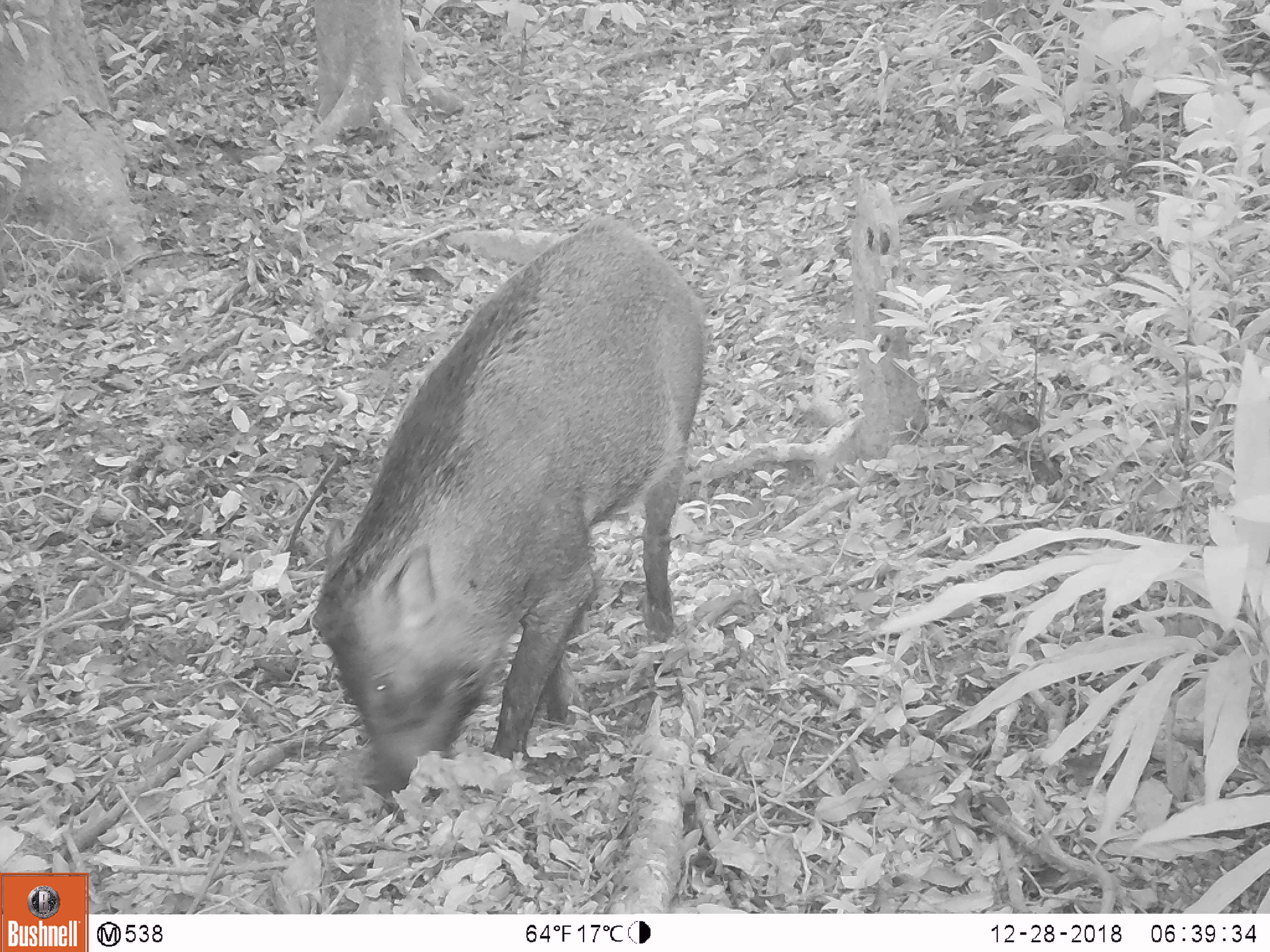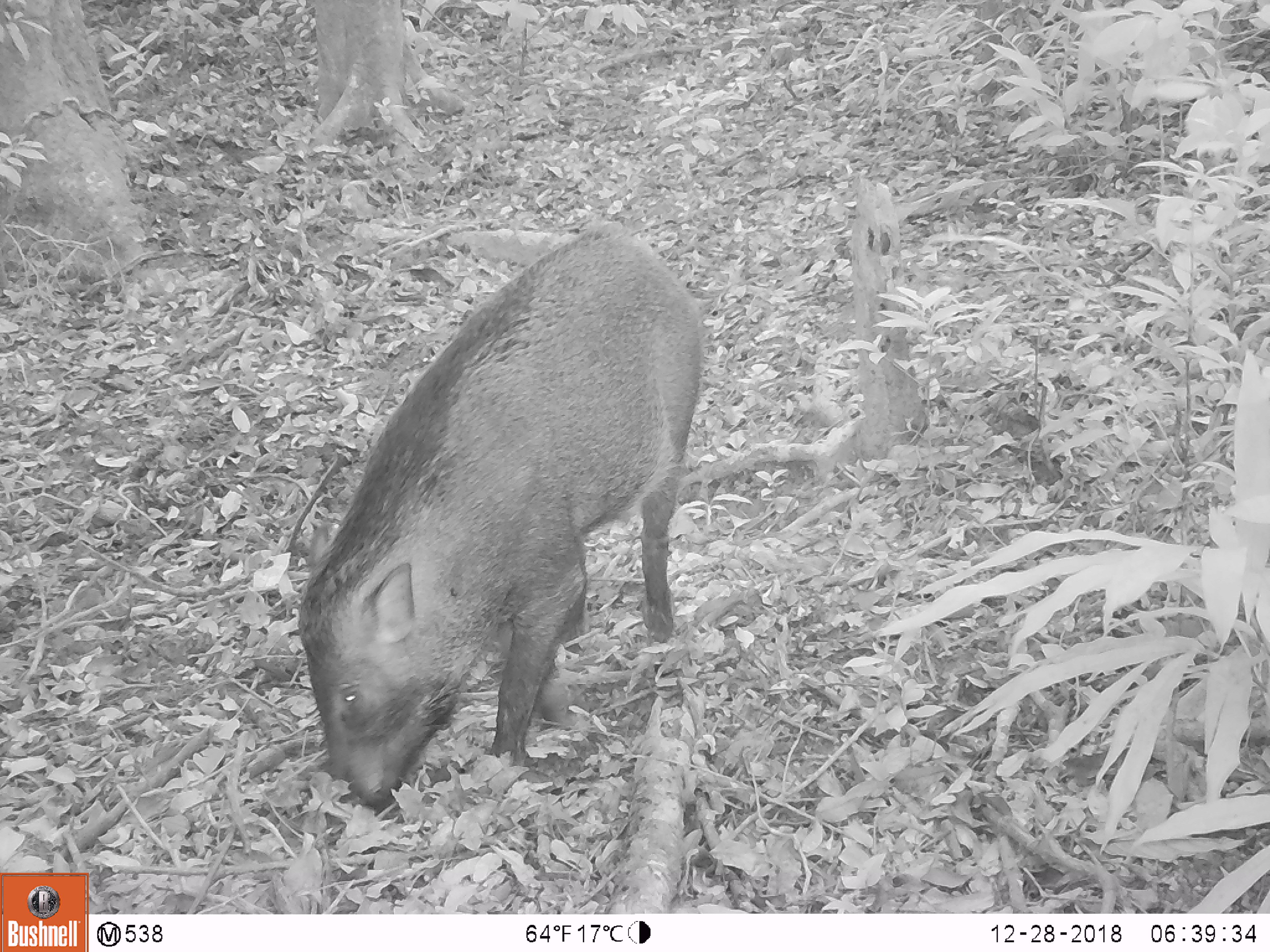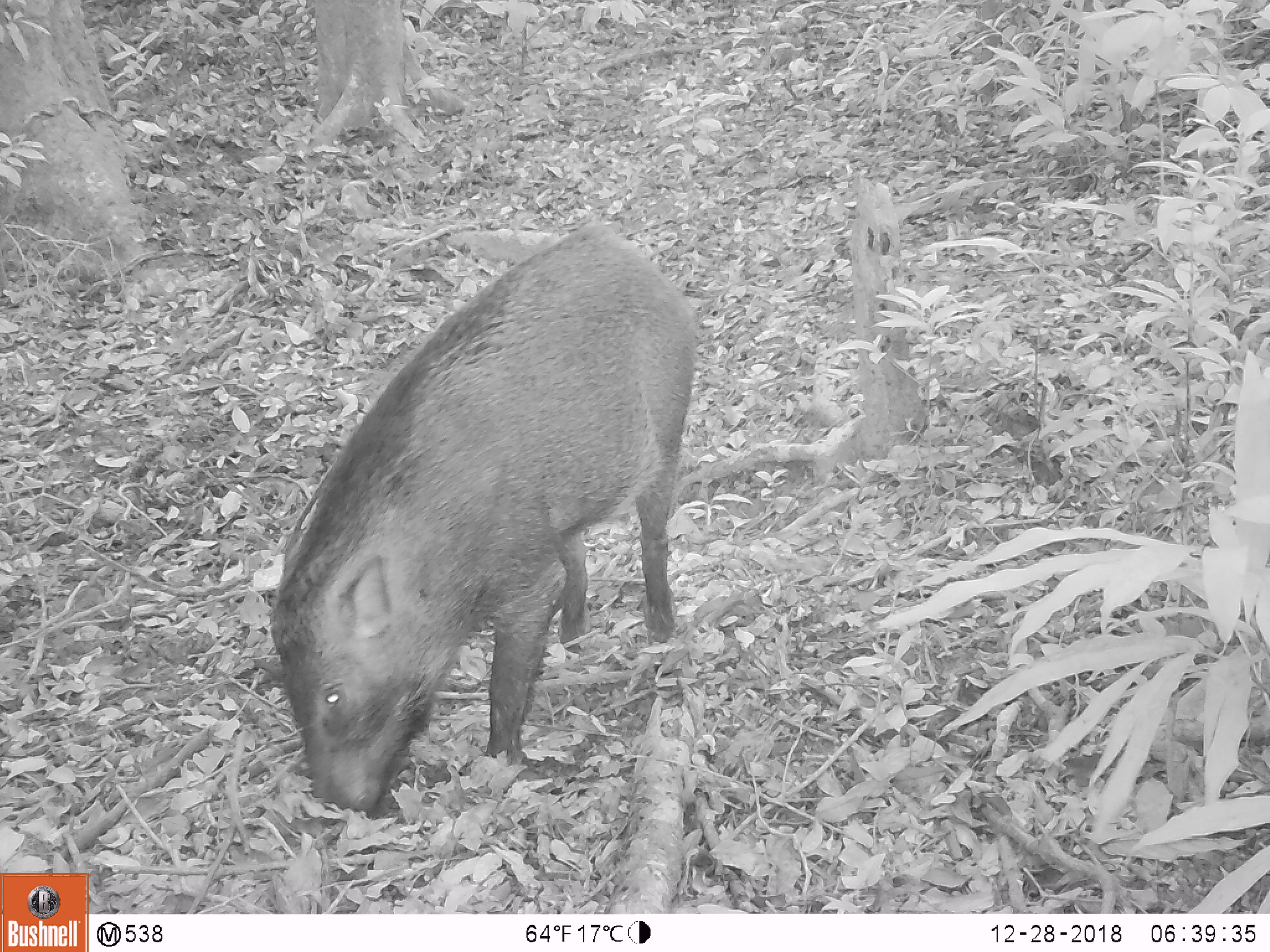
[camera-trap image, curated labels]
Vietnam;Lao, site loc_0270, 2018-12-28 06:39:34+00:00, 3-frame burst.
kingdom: Animalia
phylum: Chordata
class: Mammalia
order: Artiodactyla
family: Suidae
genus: Sus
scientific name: Sus scrofa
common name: eurasian wild pig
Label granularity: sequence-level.